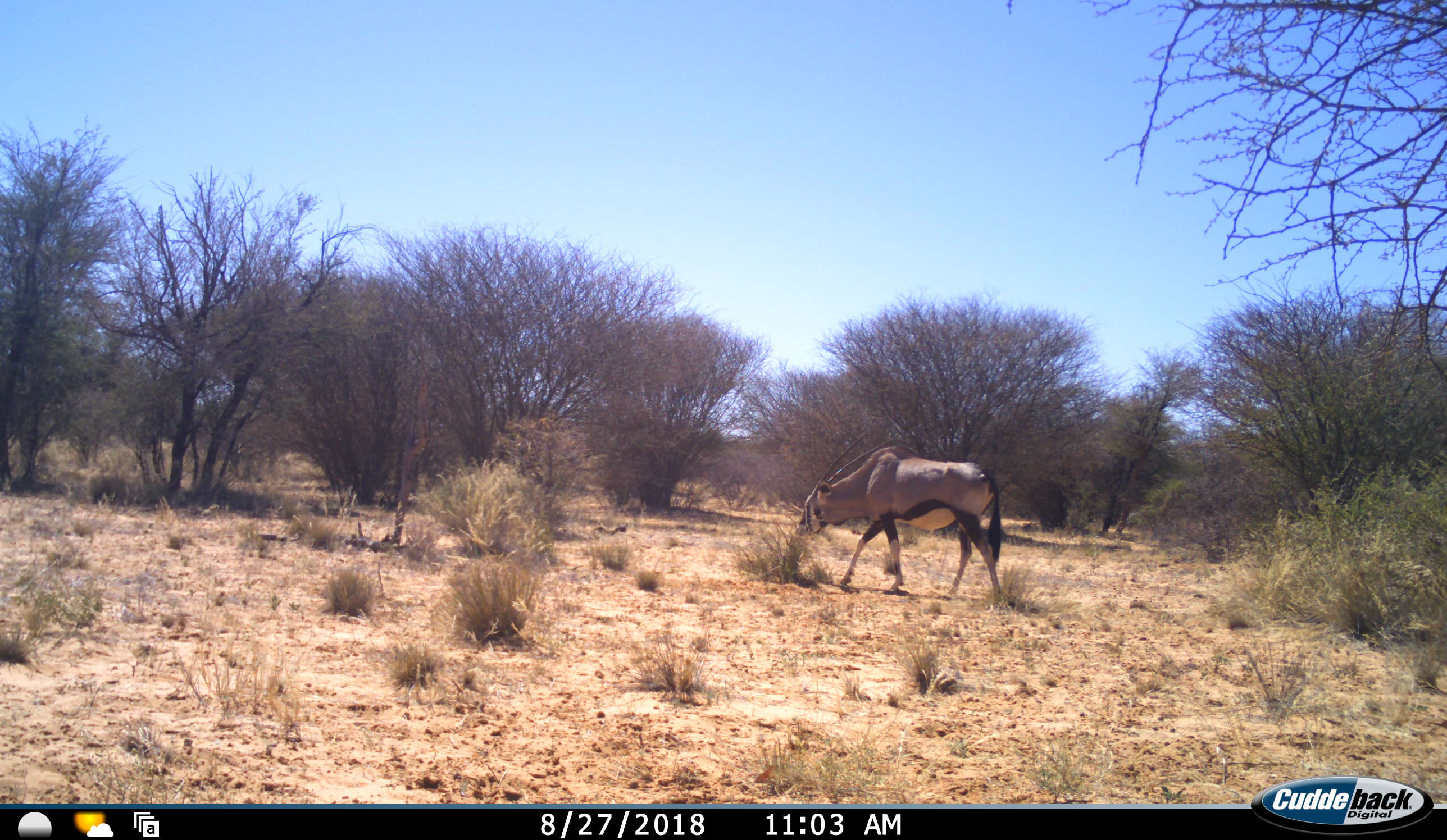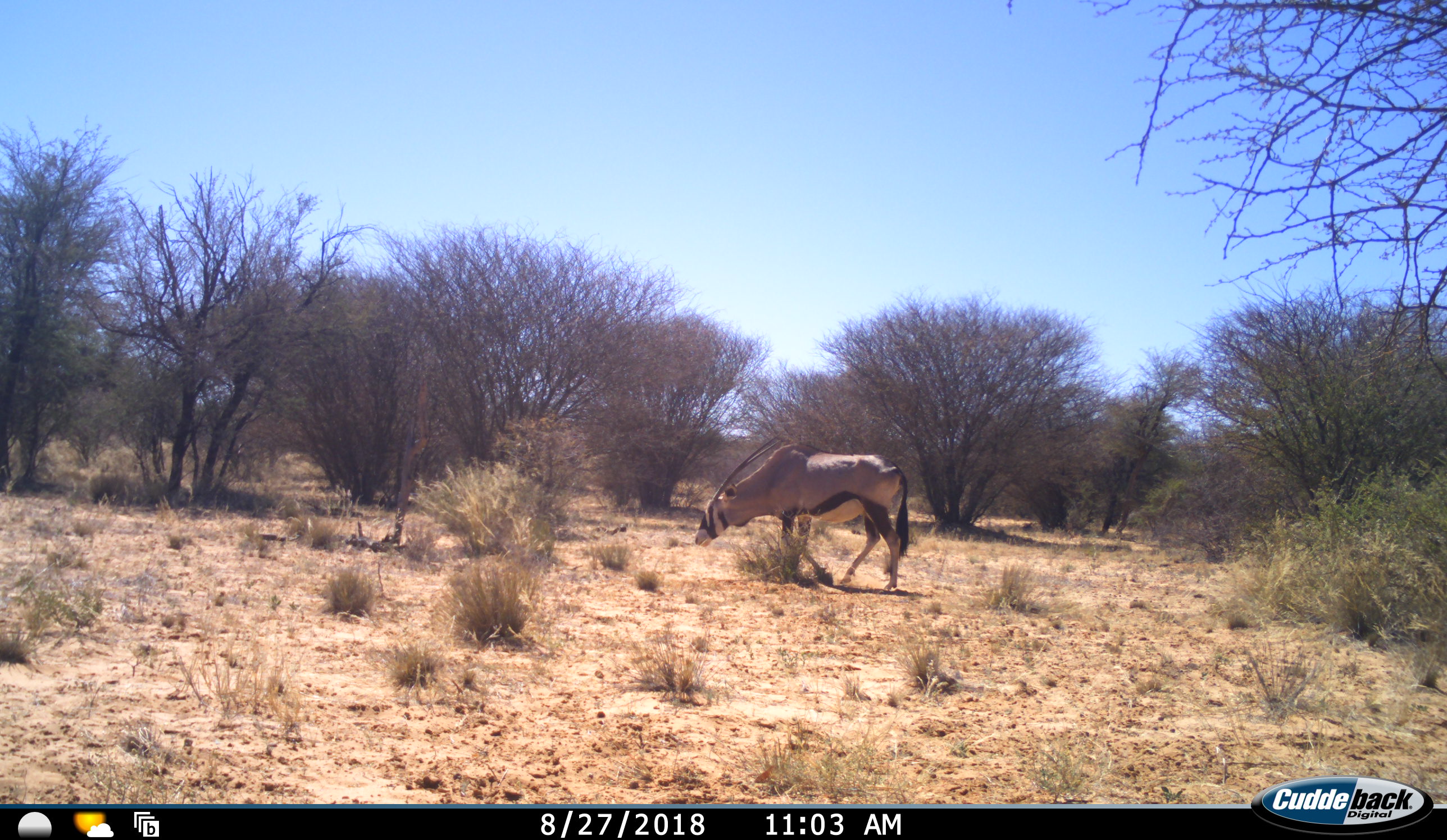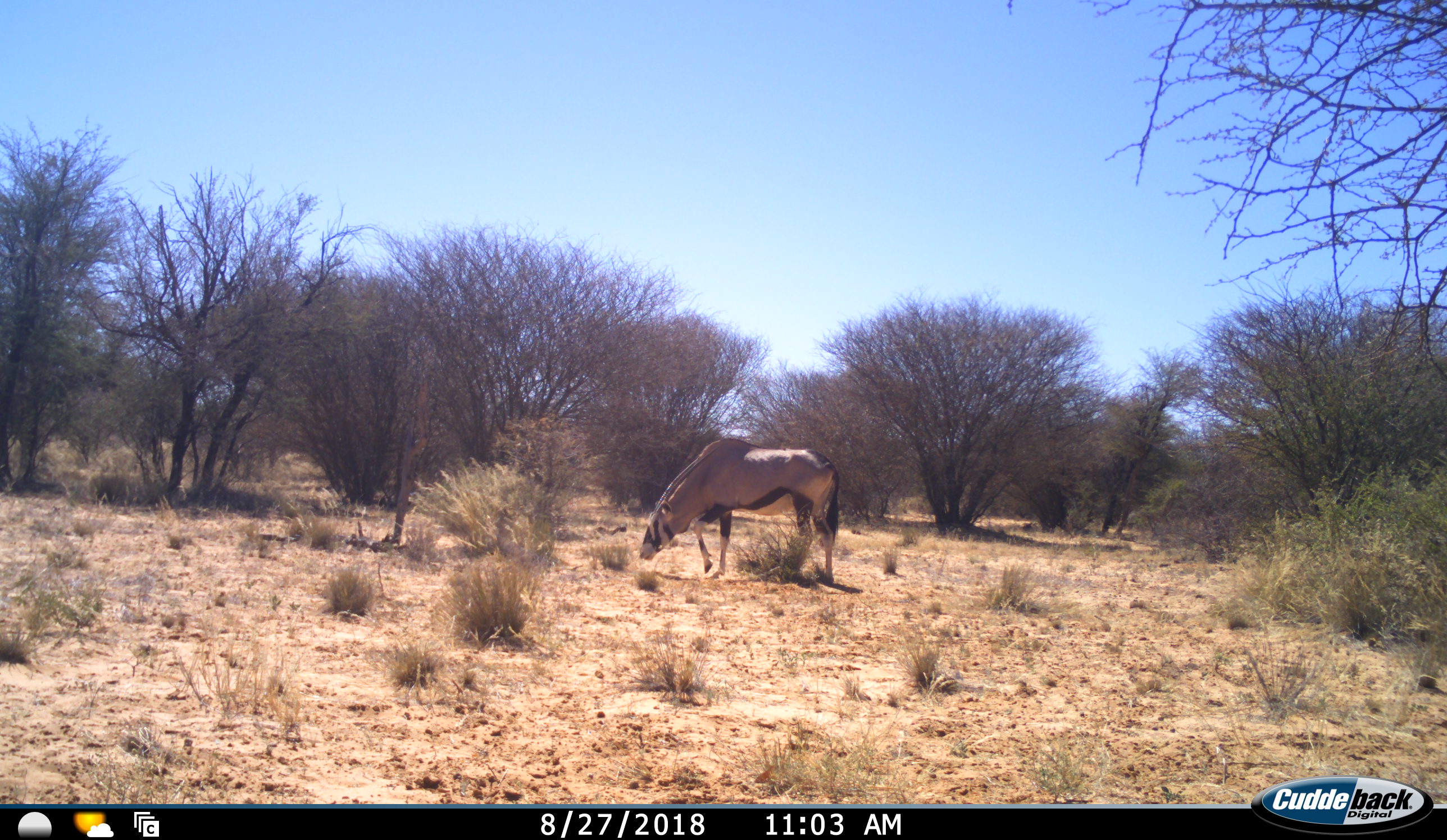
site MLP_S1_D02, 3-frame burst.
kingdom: Animalia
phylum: Chordata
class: Mammalia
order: Artiodactyla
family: Bovidae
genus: Oryx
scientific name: Oryx gazella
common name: gemsbok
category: oryx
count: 1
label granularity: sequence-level